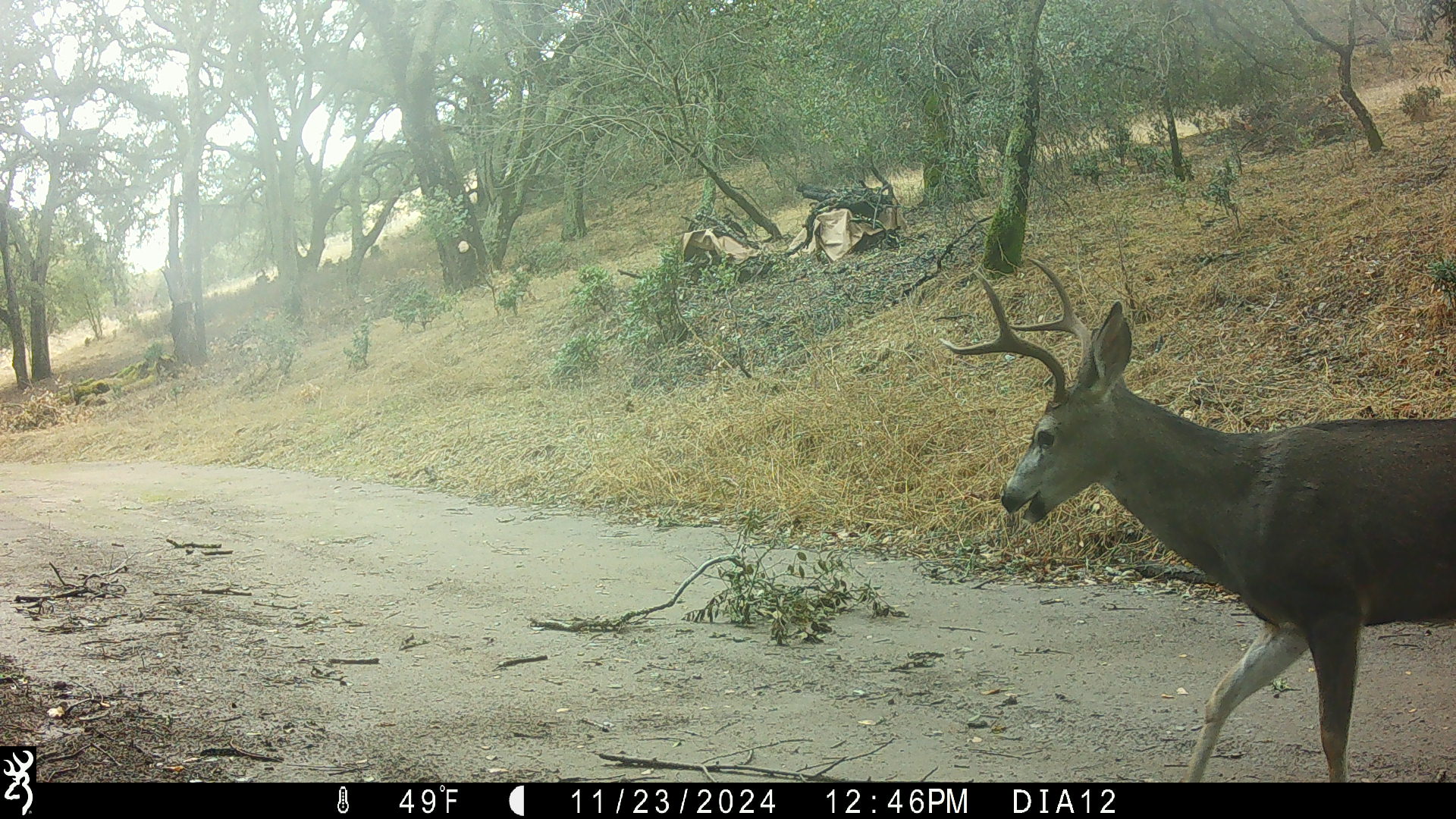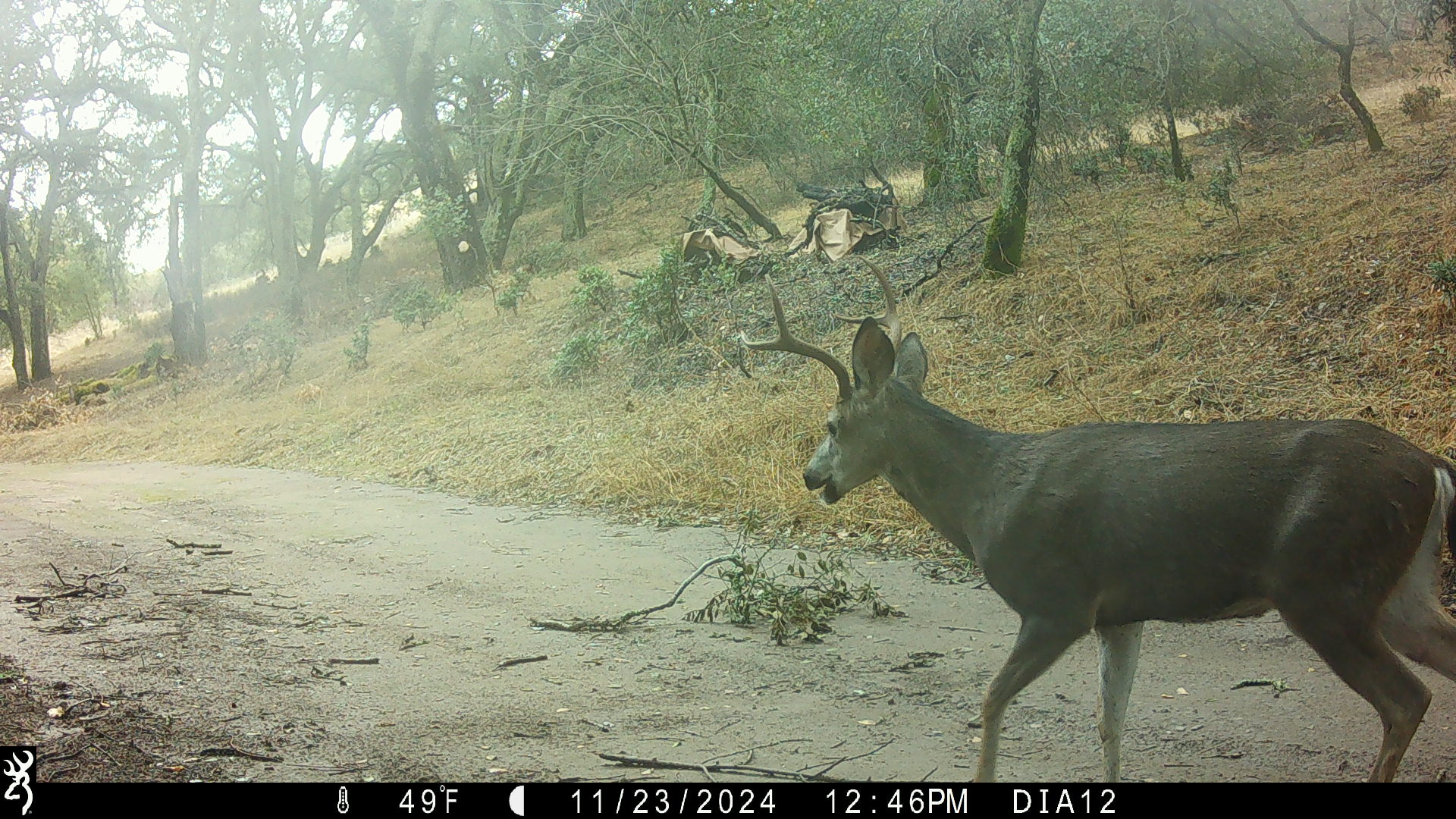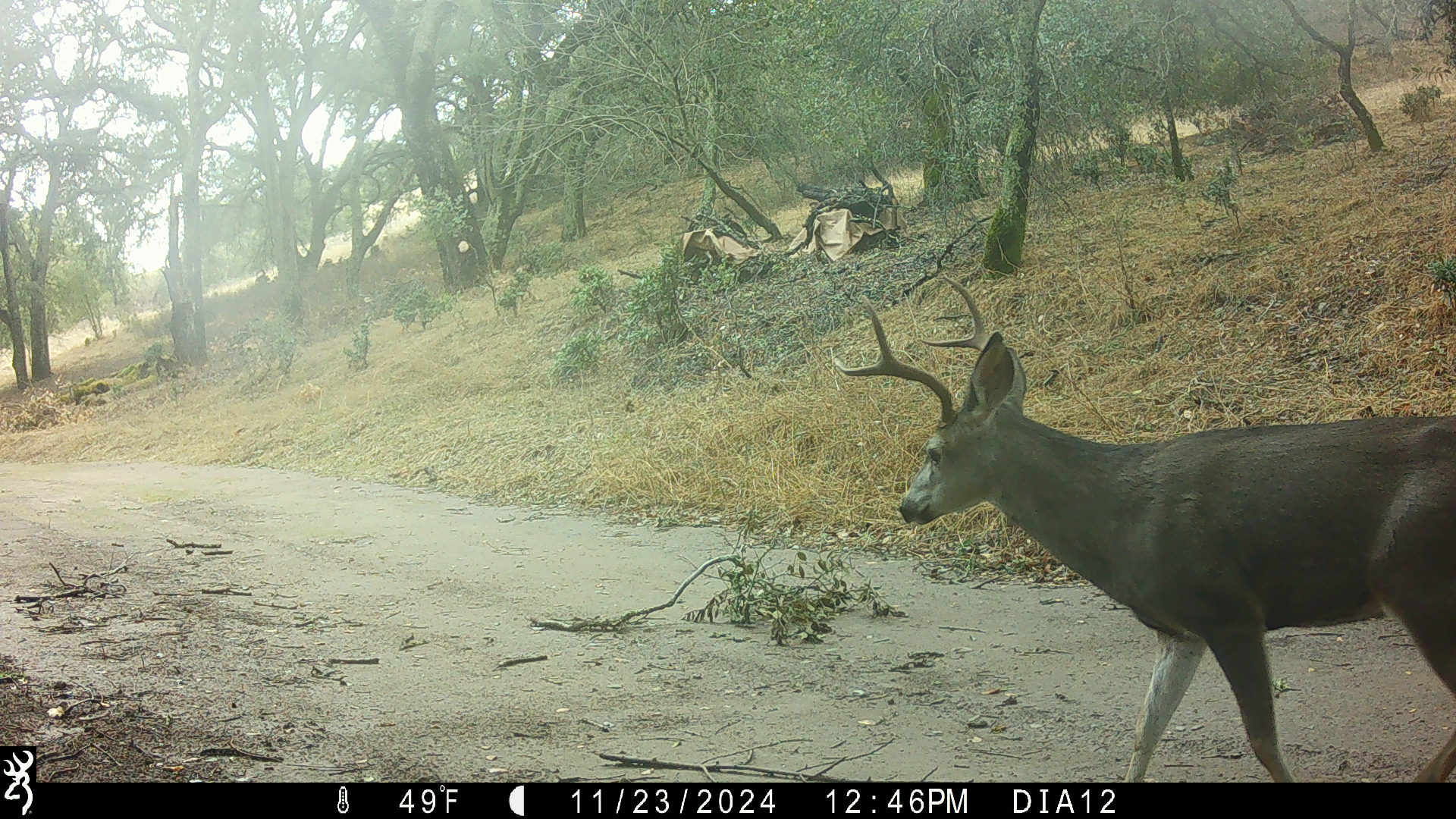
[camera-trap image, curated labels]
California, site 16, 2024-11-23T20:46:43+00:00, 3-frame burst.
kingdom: Animalia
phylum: Chordata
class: Mammalia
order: Artiodactyla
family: Cervidae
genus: Odocoileus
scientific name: Odocoileus hemionus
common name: mule deer